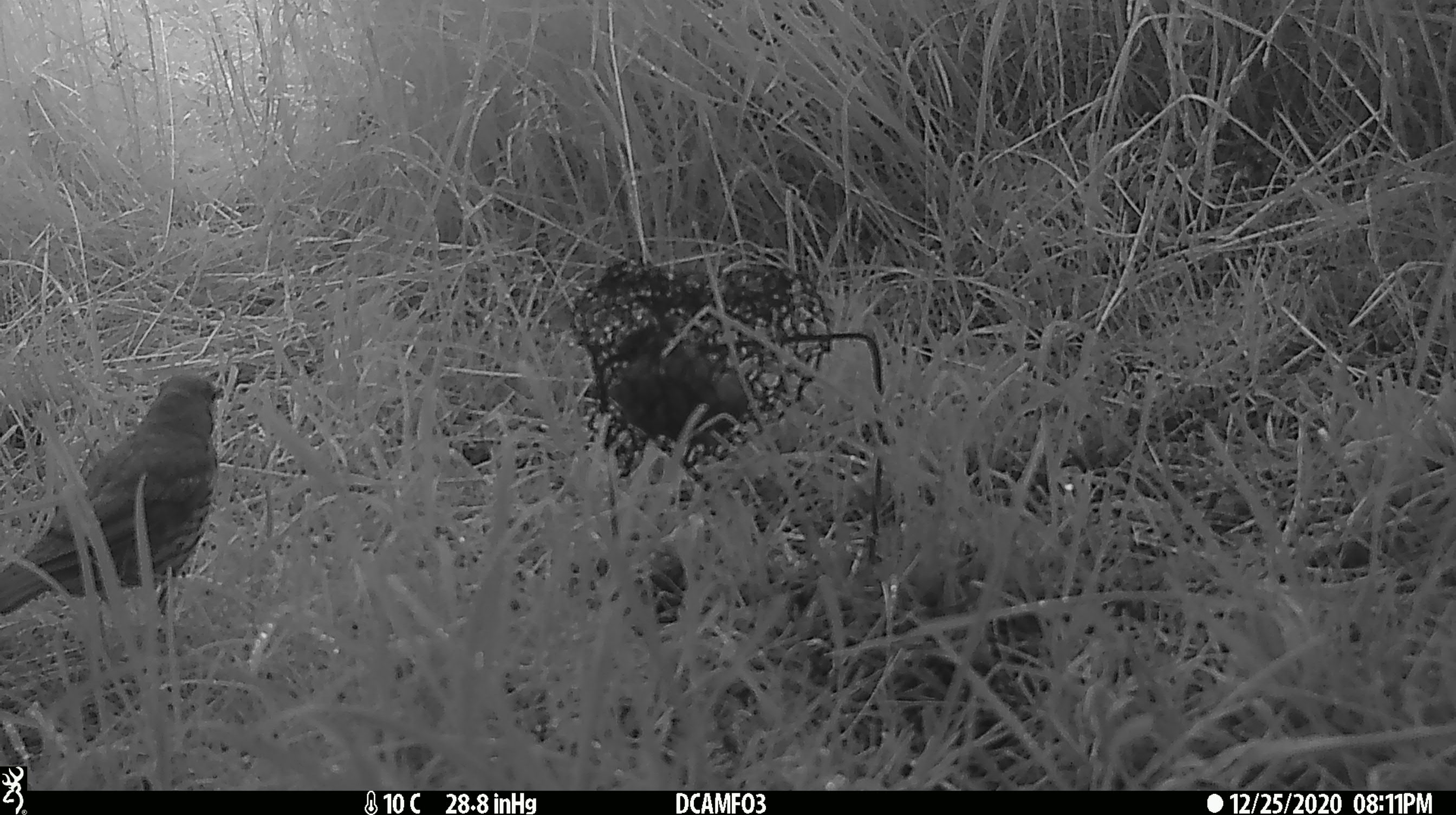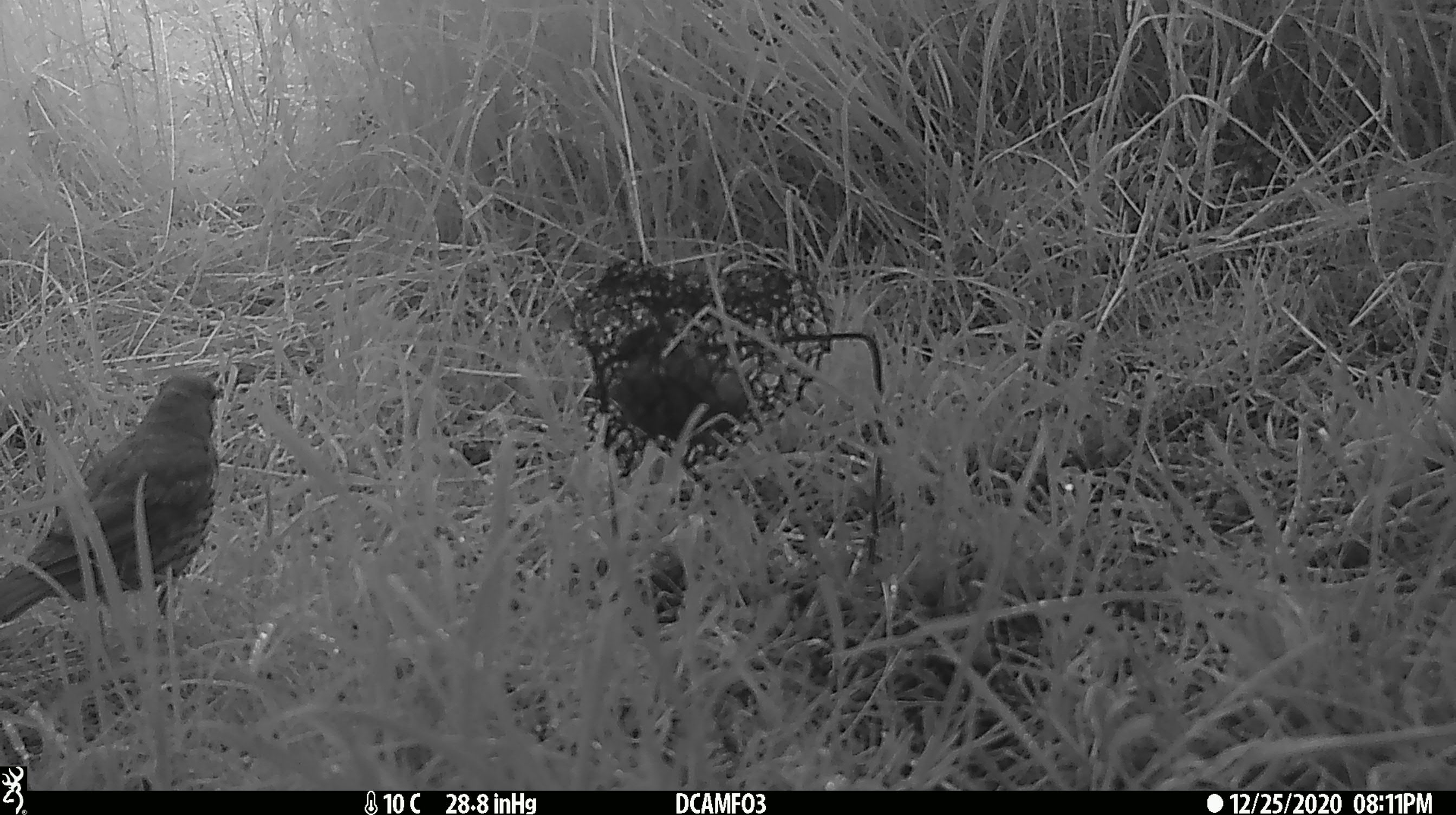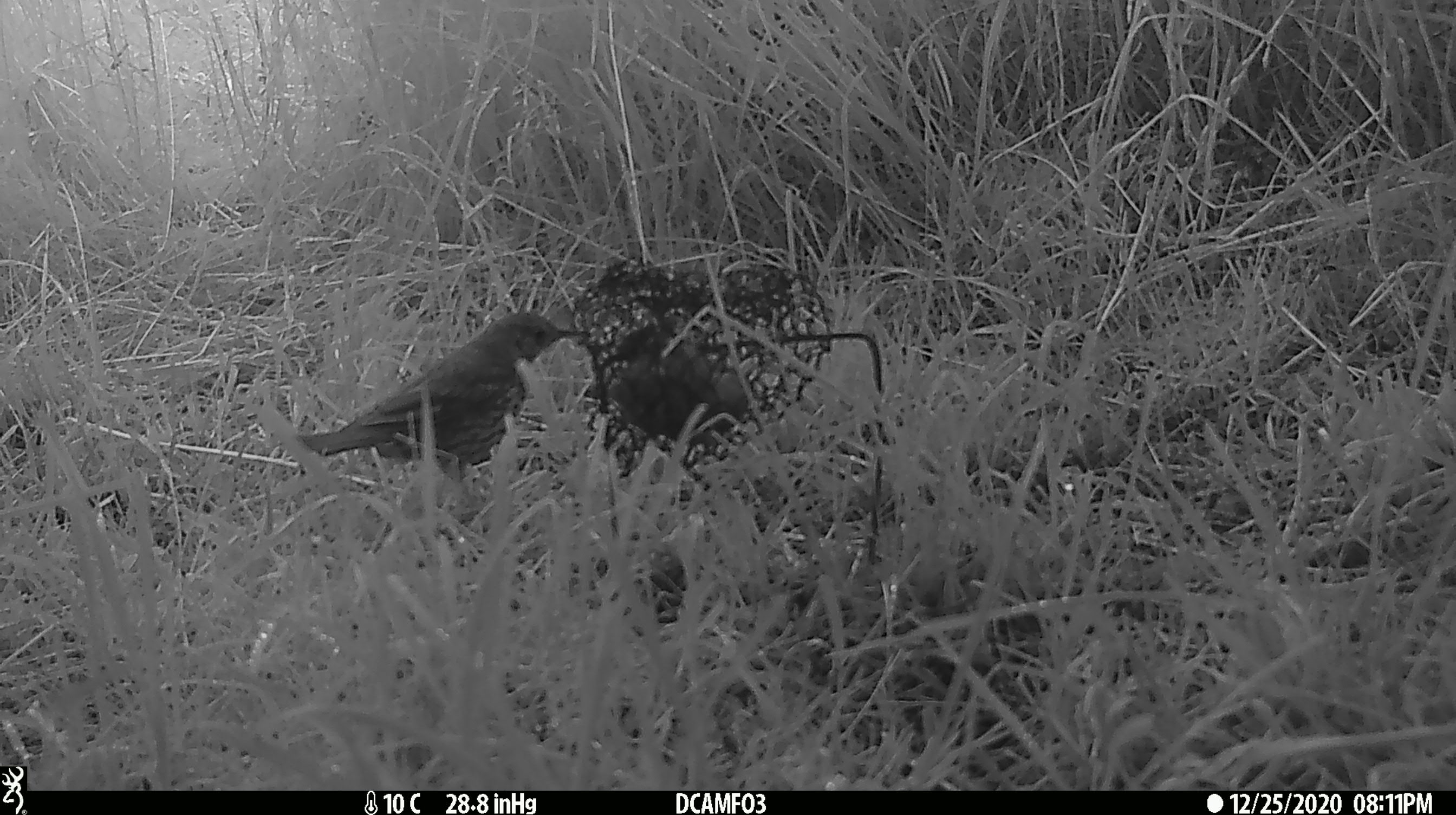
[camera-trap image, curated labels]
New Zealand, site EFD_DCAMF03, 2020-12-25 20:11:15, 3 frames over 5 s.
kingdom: Animalia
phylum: Chordata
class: Aves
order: Passeriformes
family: Turdidae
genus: Turdus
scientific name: Turdus philomelos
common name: song thrush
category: thrush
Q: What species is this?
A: Thrush (song thrush) (Turdus philomelos).